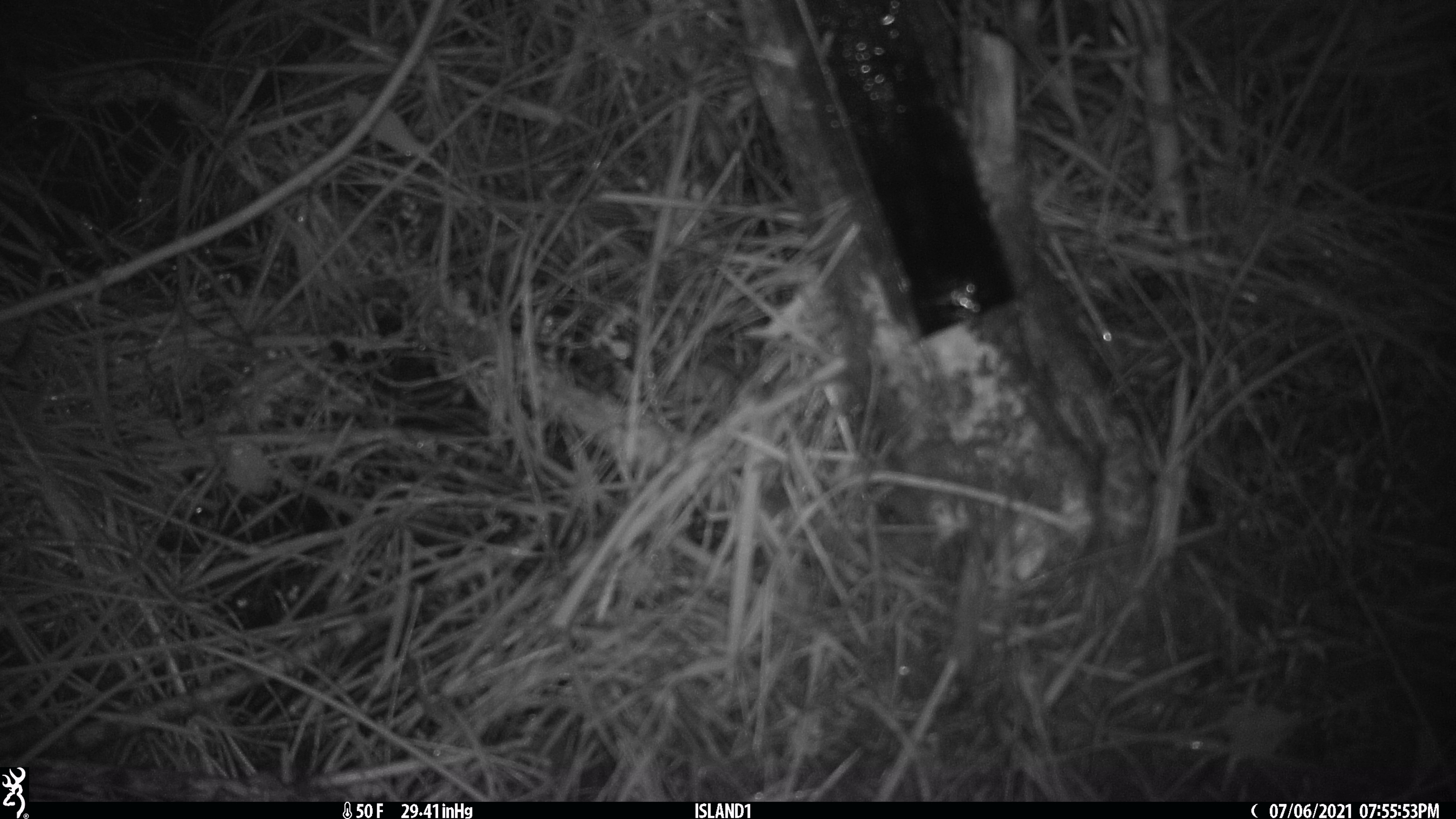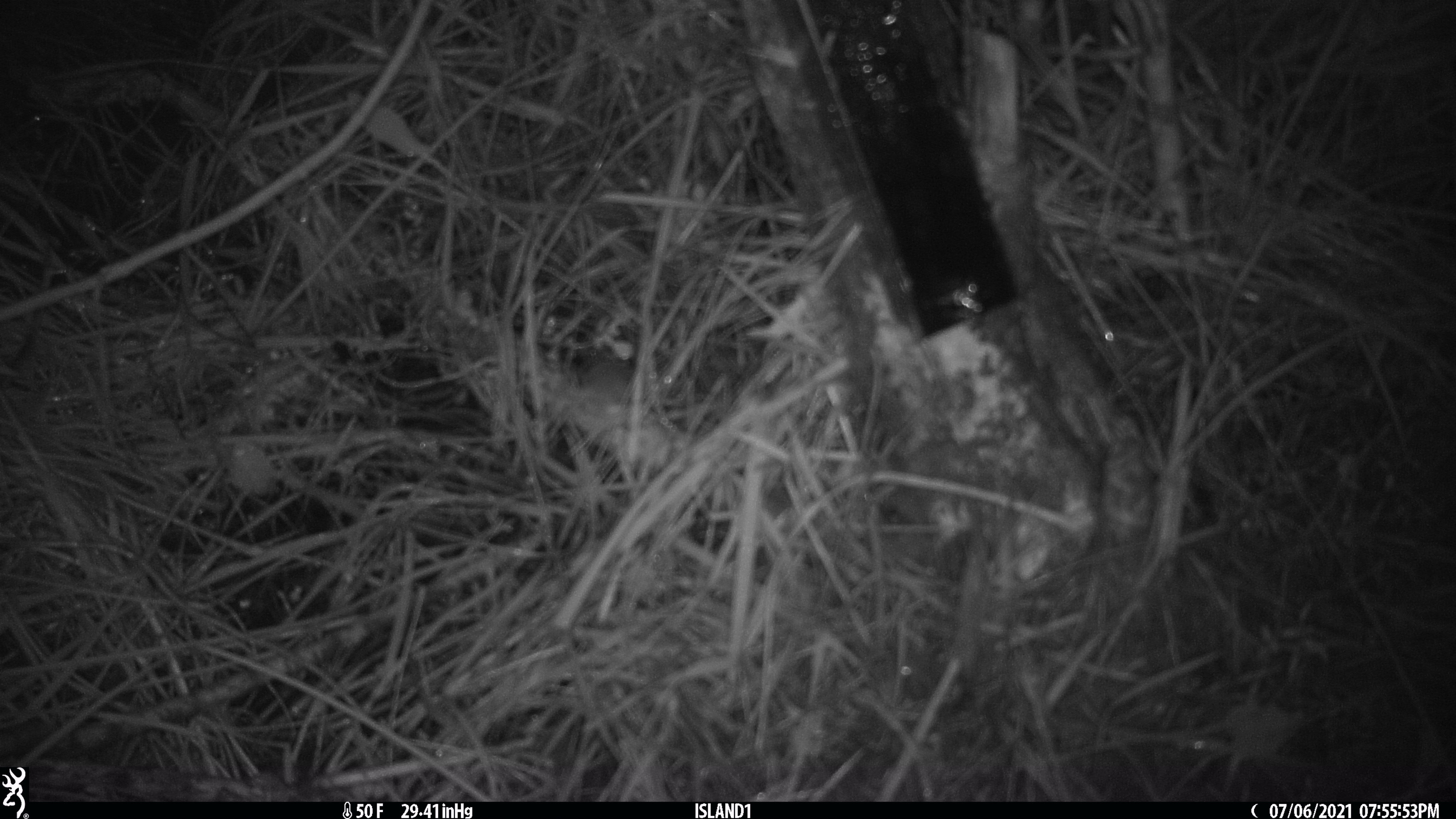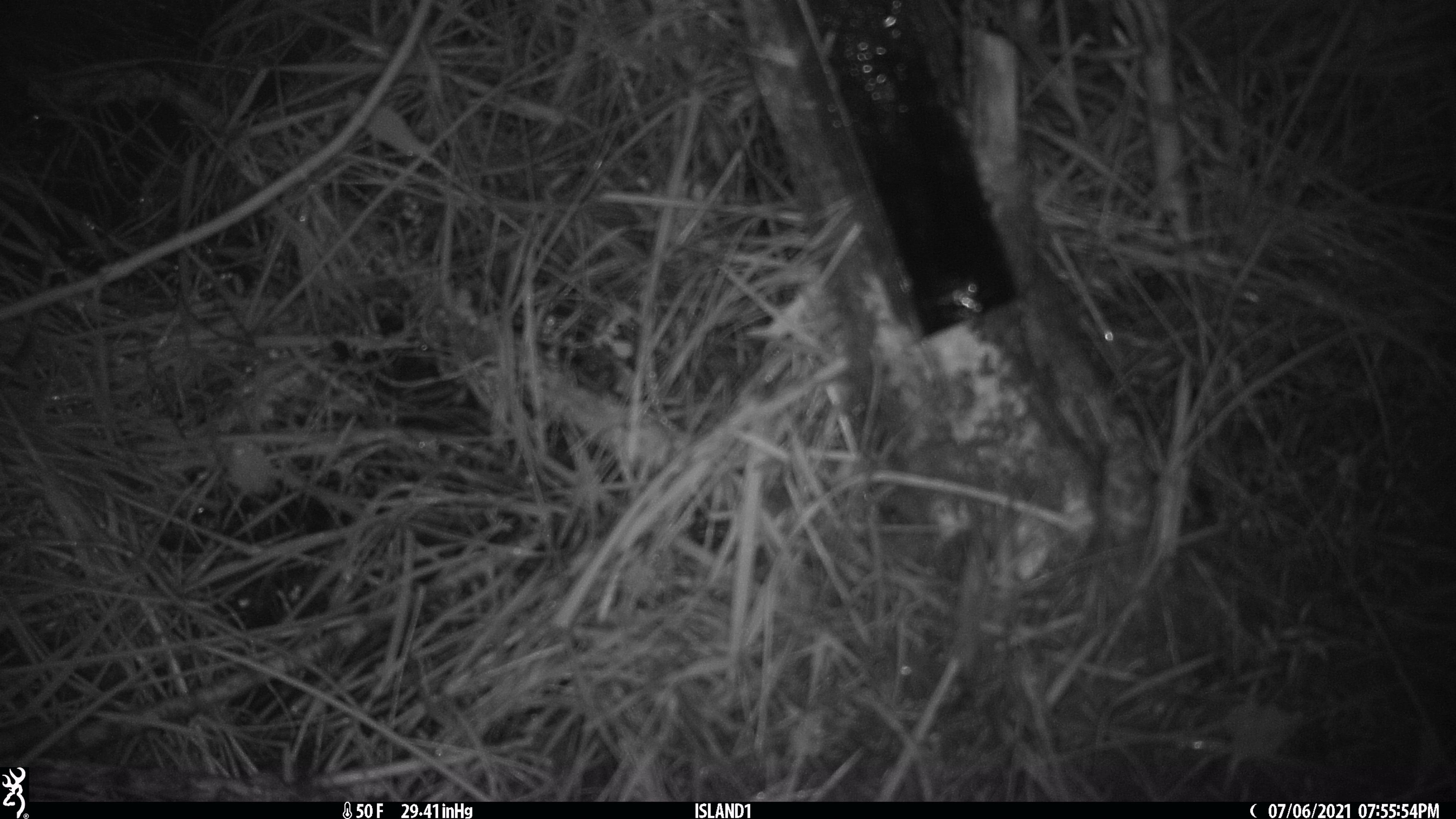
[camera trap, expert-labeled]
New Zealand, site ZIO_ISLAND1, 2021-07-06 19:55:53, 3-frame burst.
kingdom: Animalia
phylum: Chordata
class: Mammalia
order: Rodentia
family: Muridae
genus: Mus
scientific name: Mus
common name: mouse